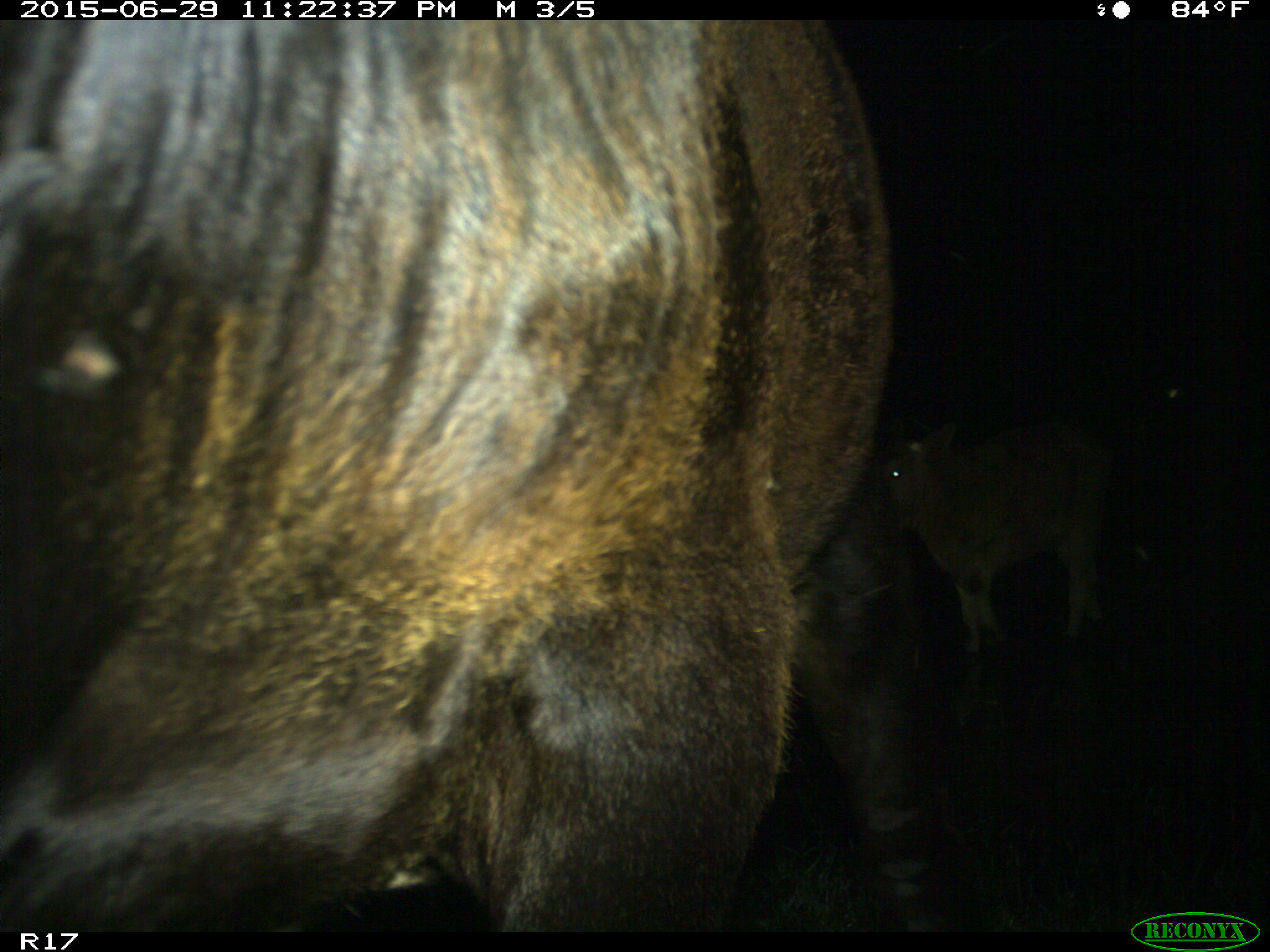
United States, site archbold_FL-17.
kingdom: Animalia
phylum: Chordata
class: Mammalia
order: Artiodactyla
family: Bovidae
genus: Bos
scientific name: Bos taurus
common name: domestic cow